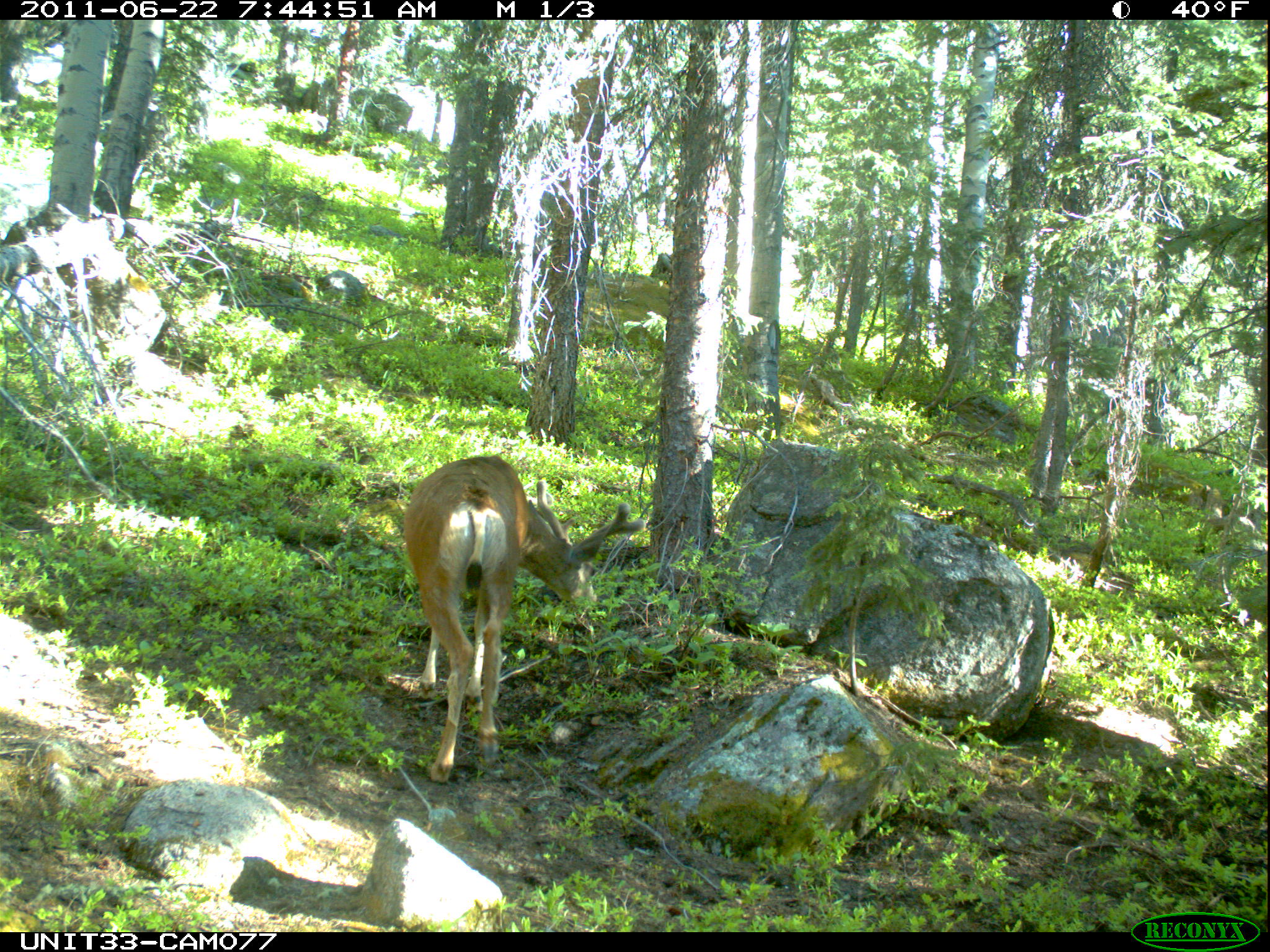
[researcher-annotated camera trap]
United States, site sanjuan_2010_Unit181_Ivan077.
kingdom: Animalia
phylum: Chordata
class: Mammalia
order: Artiodactyla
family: Cervidae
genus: Odocoileus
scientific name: Odocoileus hemionus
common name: mule deer